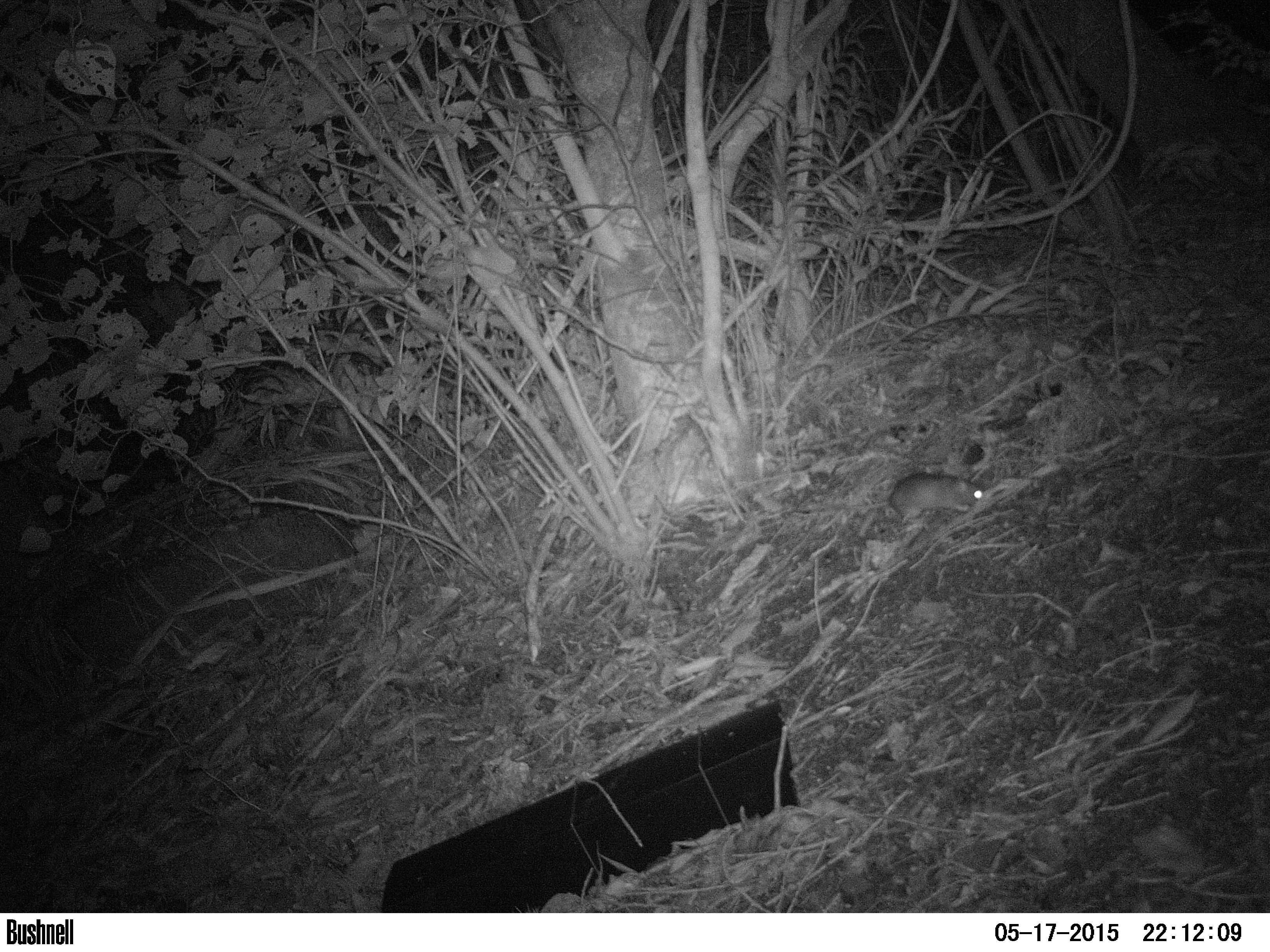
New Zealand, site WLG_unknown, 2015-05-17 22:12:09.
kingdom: Animalia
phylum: Chordata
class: Mammalia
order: Rodentia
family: Muridae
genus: Rattus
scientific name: Rattus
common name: rat